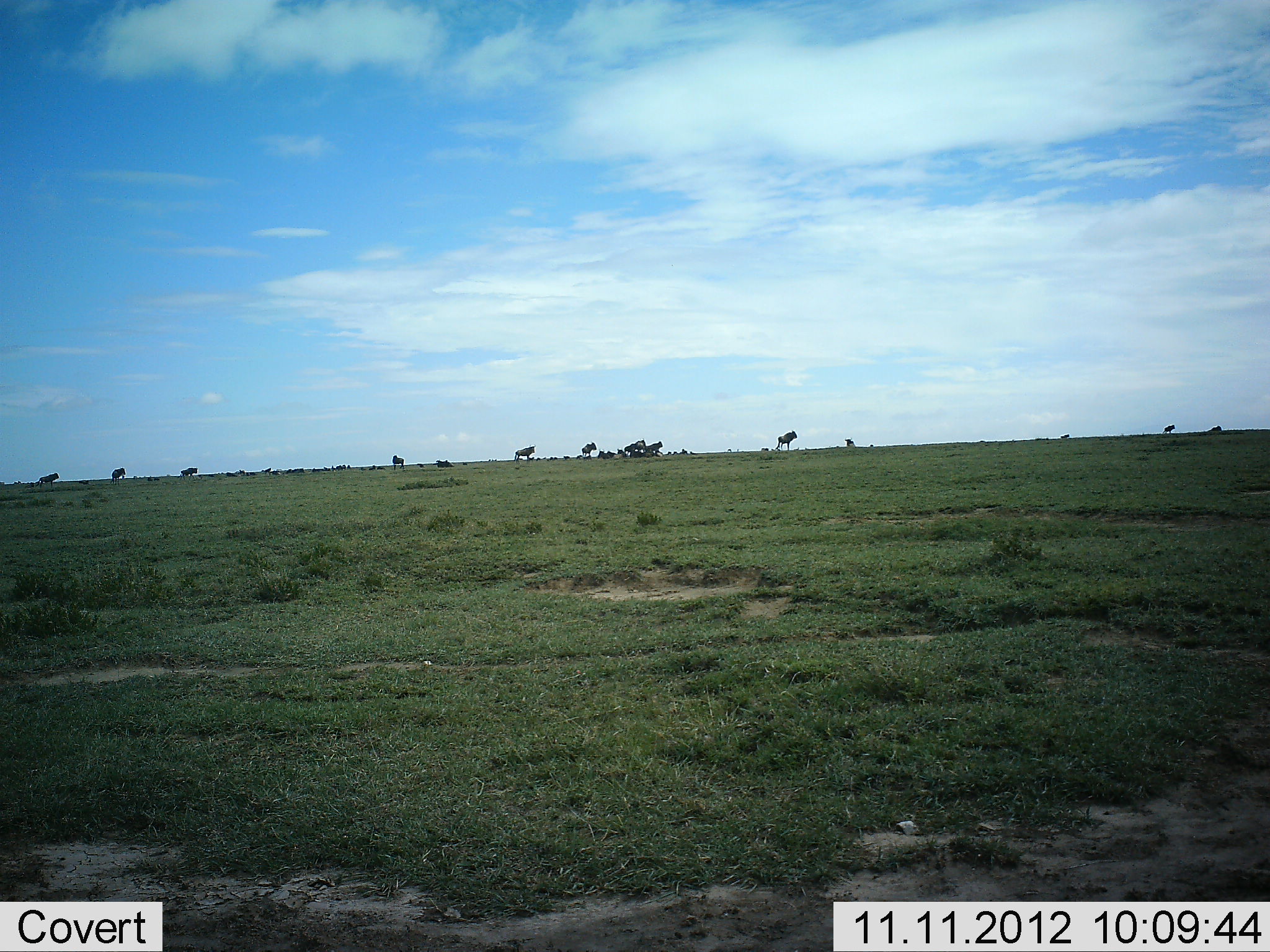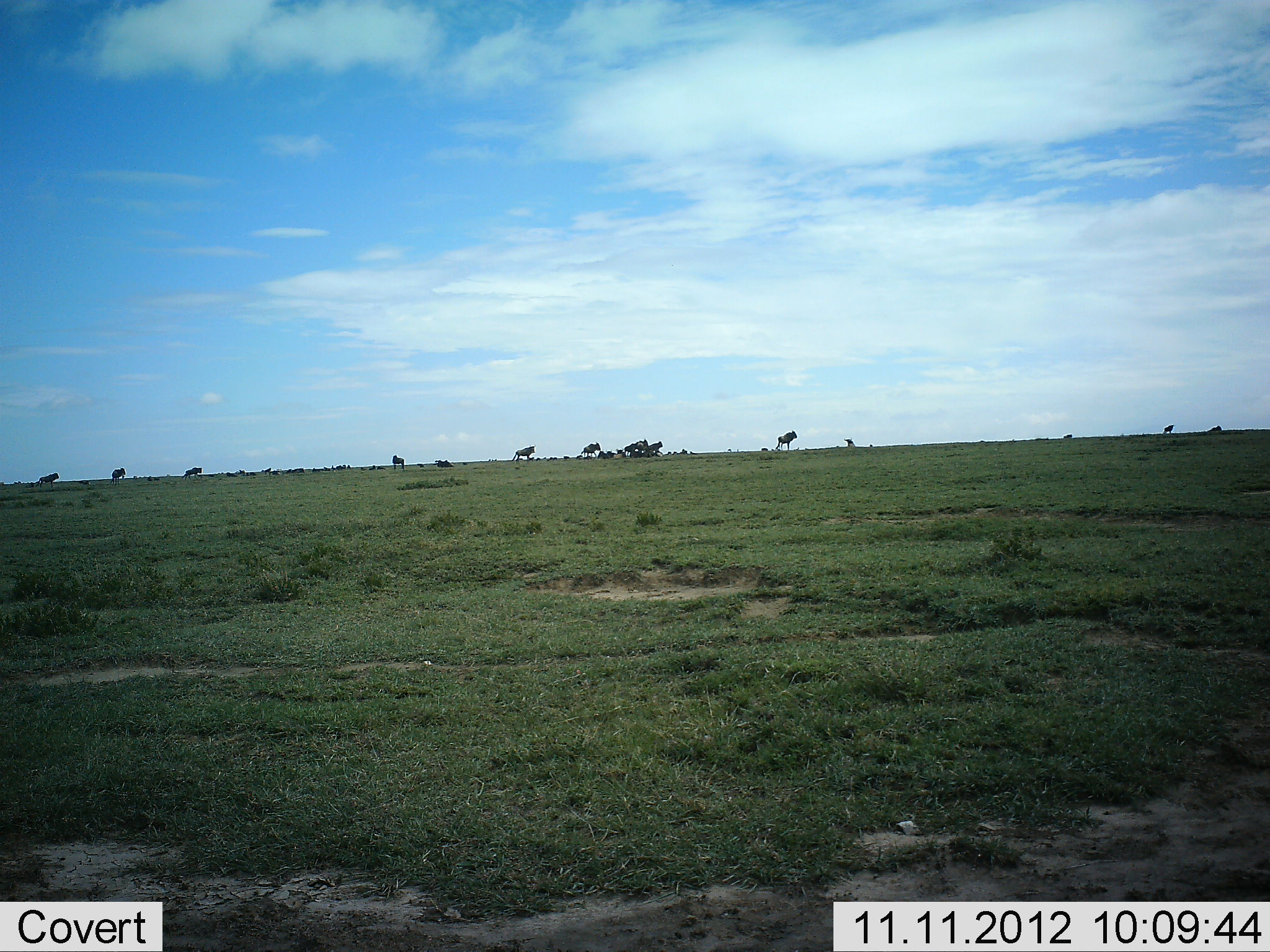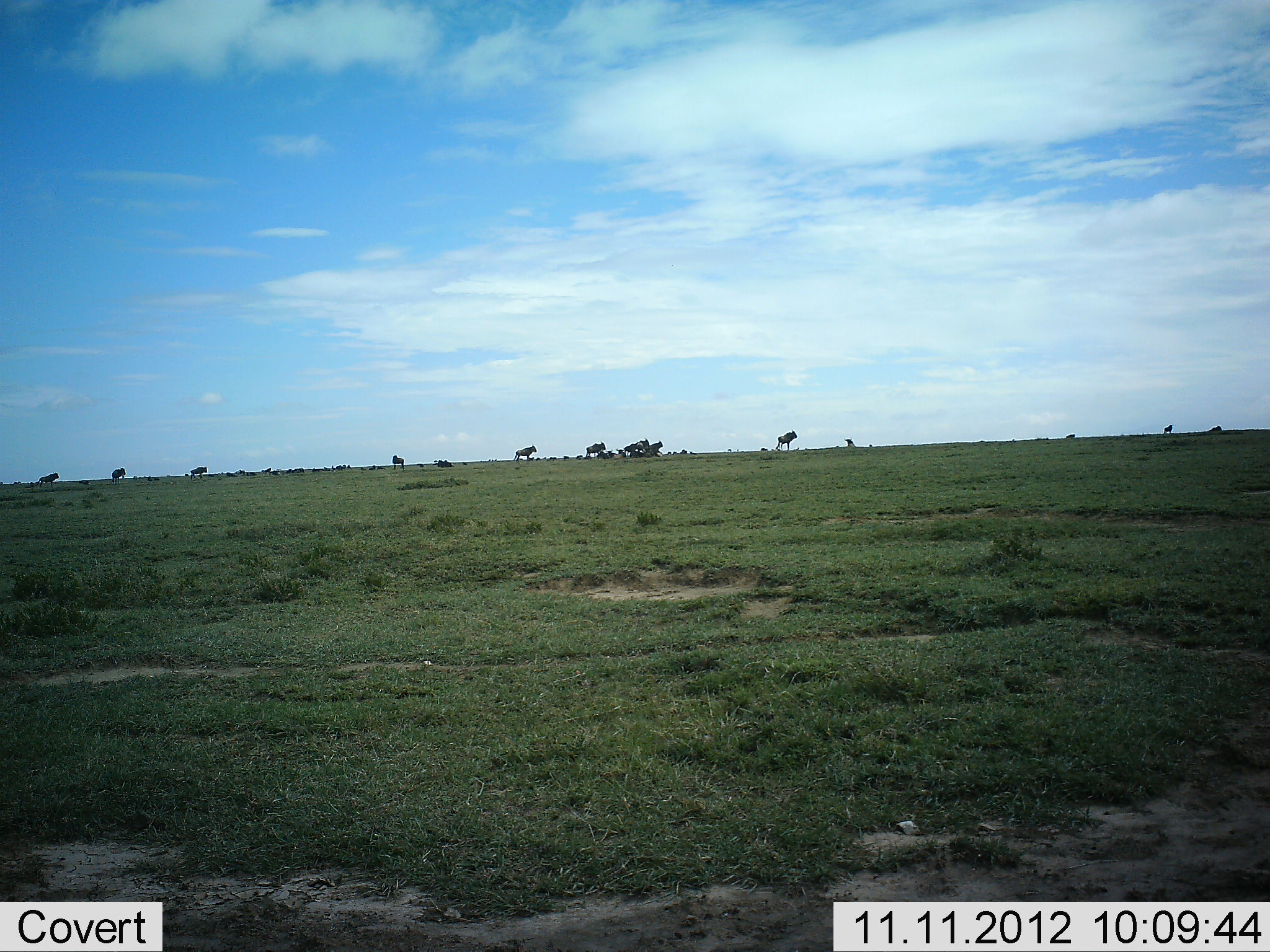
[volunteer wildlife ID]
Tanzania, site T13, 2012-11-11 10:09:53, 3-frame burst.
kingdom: Animalia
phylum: Chordata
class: Mammalia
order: Artiodactyla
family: Bovidae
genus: Connochaetes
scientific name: Connochaetes taurinus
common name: blue wildebeest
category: wildebeest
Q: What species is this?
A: Wildebeest (blue wildebeest) (Connochaetes taurinus).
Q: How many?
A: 11-50.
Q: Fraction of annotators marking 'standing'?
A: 60%.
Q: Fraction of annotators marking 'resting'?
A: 10%.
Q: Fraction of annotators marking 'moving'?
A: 60%.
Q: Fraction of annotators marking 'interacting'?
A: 0%.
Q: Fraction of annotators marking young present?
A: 0%.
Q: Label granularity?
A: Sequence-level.